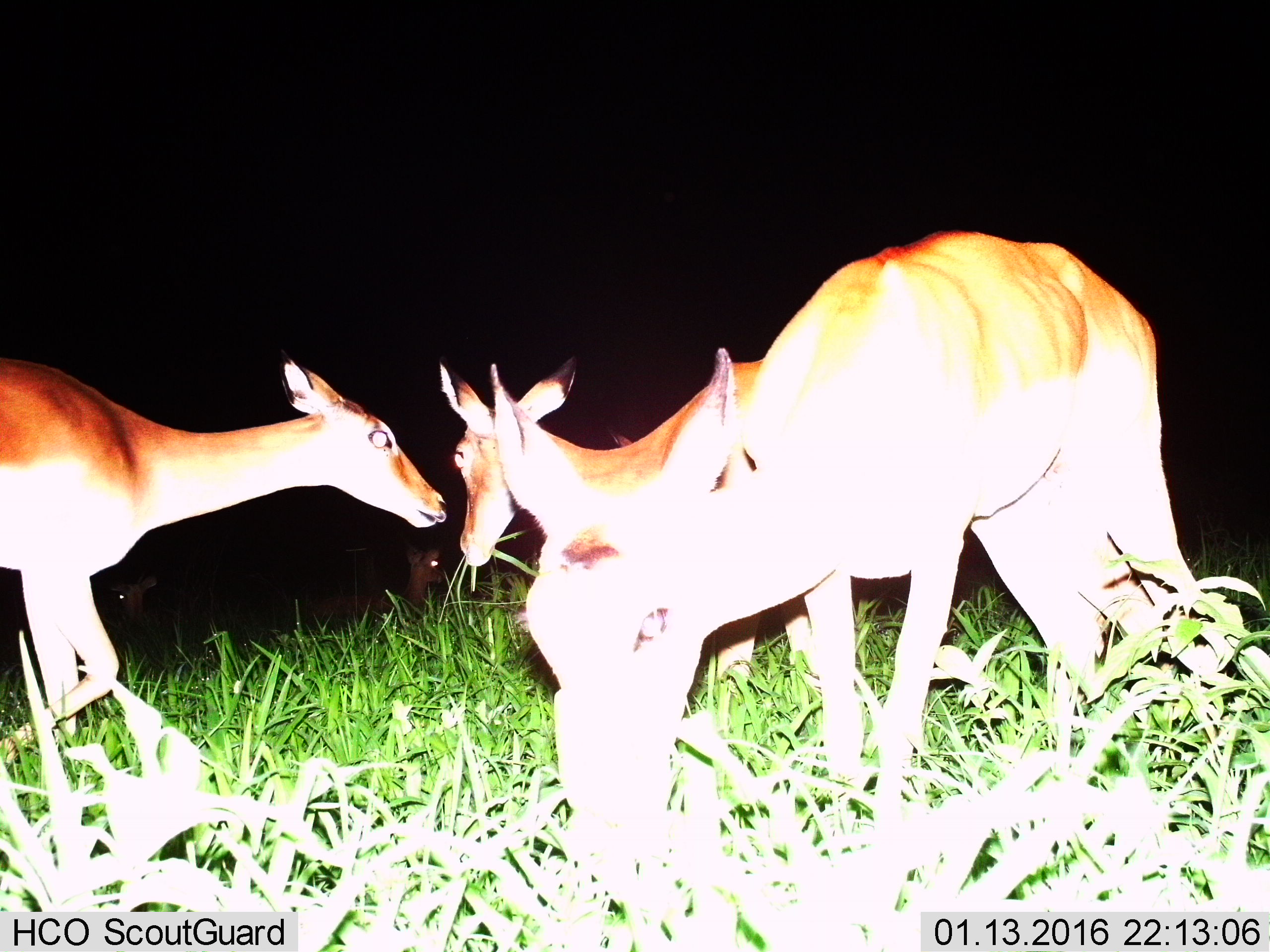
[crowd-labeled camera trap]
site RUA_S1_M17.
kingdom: Animalia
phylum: Chordata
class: Mammalia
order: Artiodactyla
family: Bovidae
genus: Aepyceros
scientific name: Aepyceros melampus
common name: impala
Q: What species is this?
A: Impala (Aepyceros melampus).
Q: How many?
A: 4.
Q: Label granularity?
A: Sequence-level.